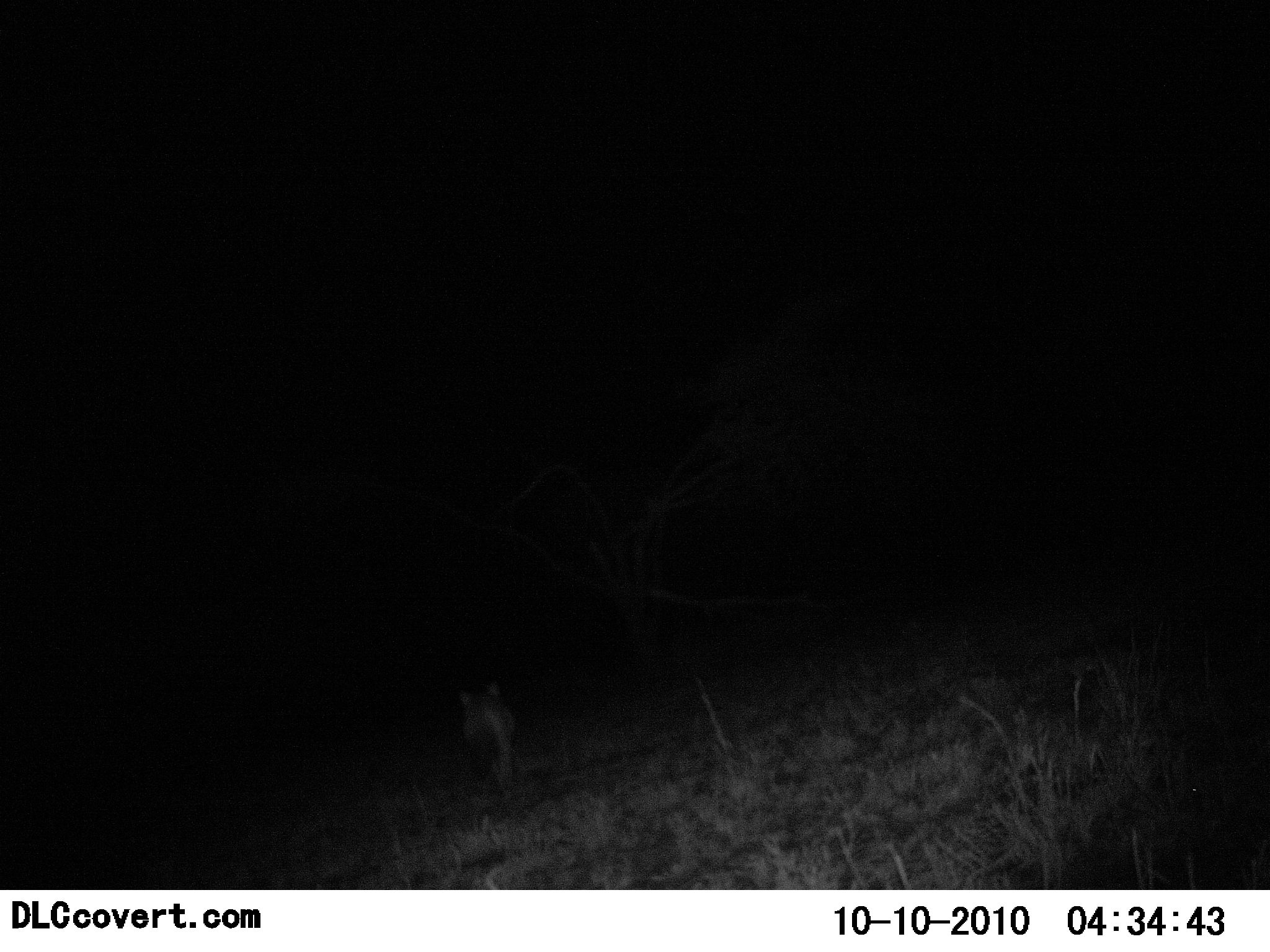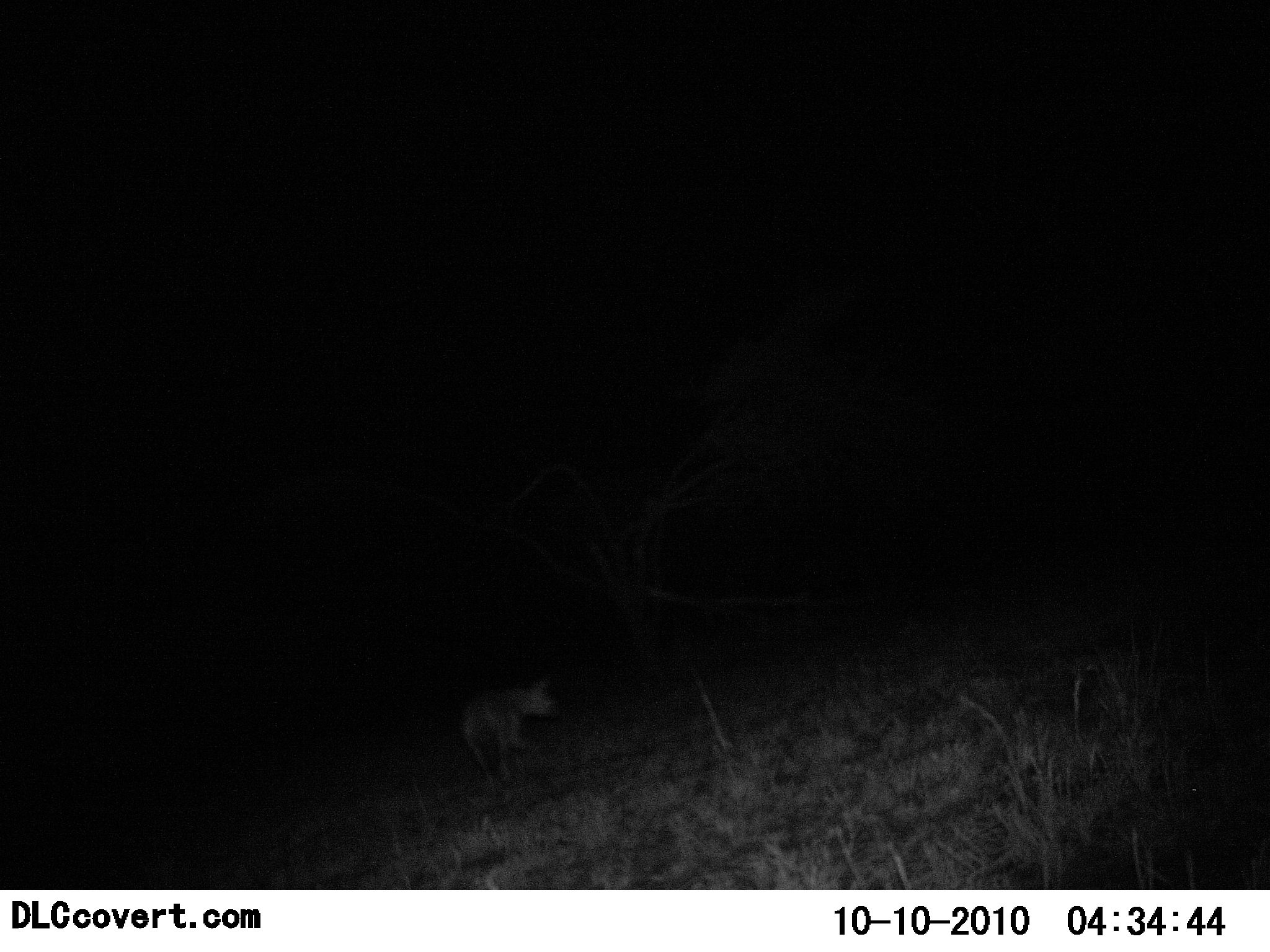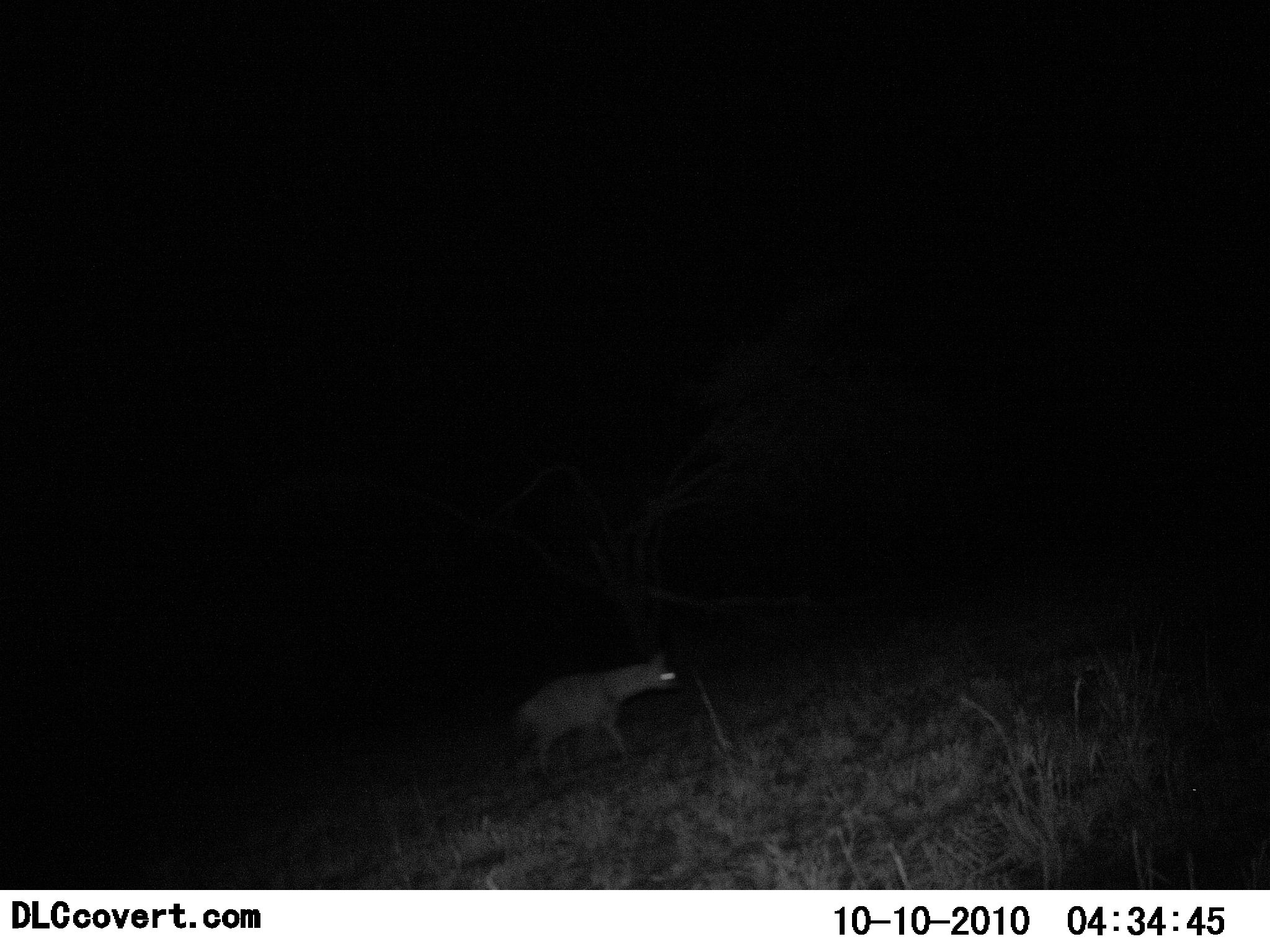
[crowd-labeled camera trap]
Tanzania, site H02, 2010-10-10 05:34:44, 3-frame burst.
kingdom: Animalia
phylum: Chordata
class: Mammalia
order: Carnivora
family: Hyaenidae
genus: Crocuta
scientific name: Crocuta crocuta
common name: spotted hyena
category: hyenaspotted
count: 1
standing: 8%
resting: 0%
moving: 92%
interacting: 0%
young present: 0%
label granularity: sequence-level